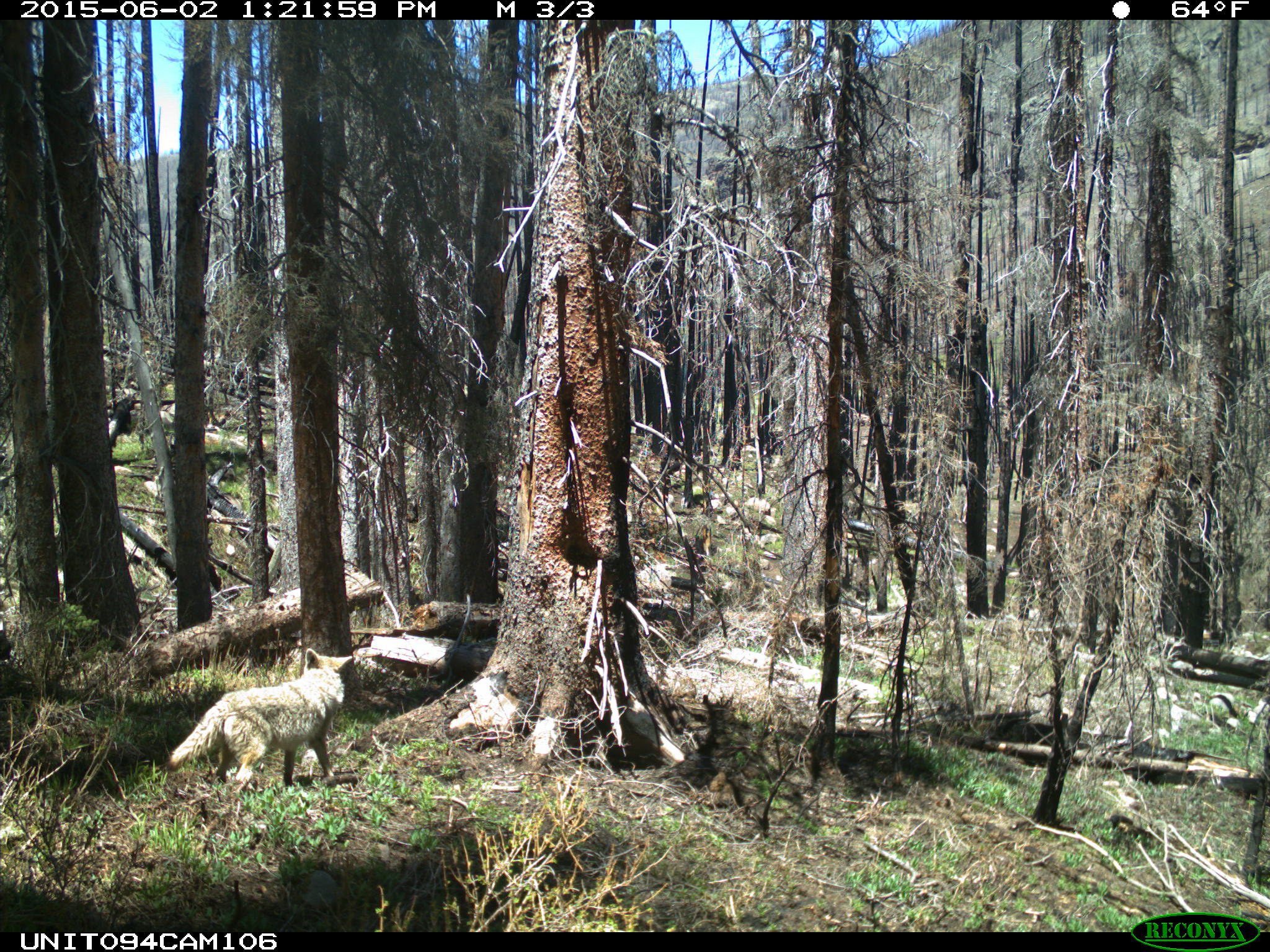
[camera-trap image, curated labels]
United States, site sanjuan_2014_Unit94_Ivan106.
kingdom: Animalia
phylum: Chordata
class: Mammalia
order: Carnivora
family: Canidae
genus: Canis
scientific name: Canis latrans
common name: coyote